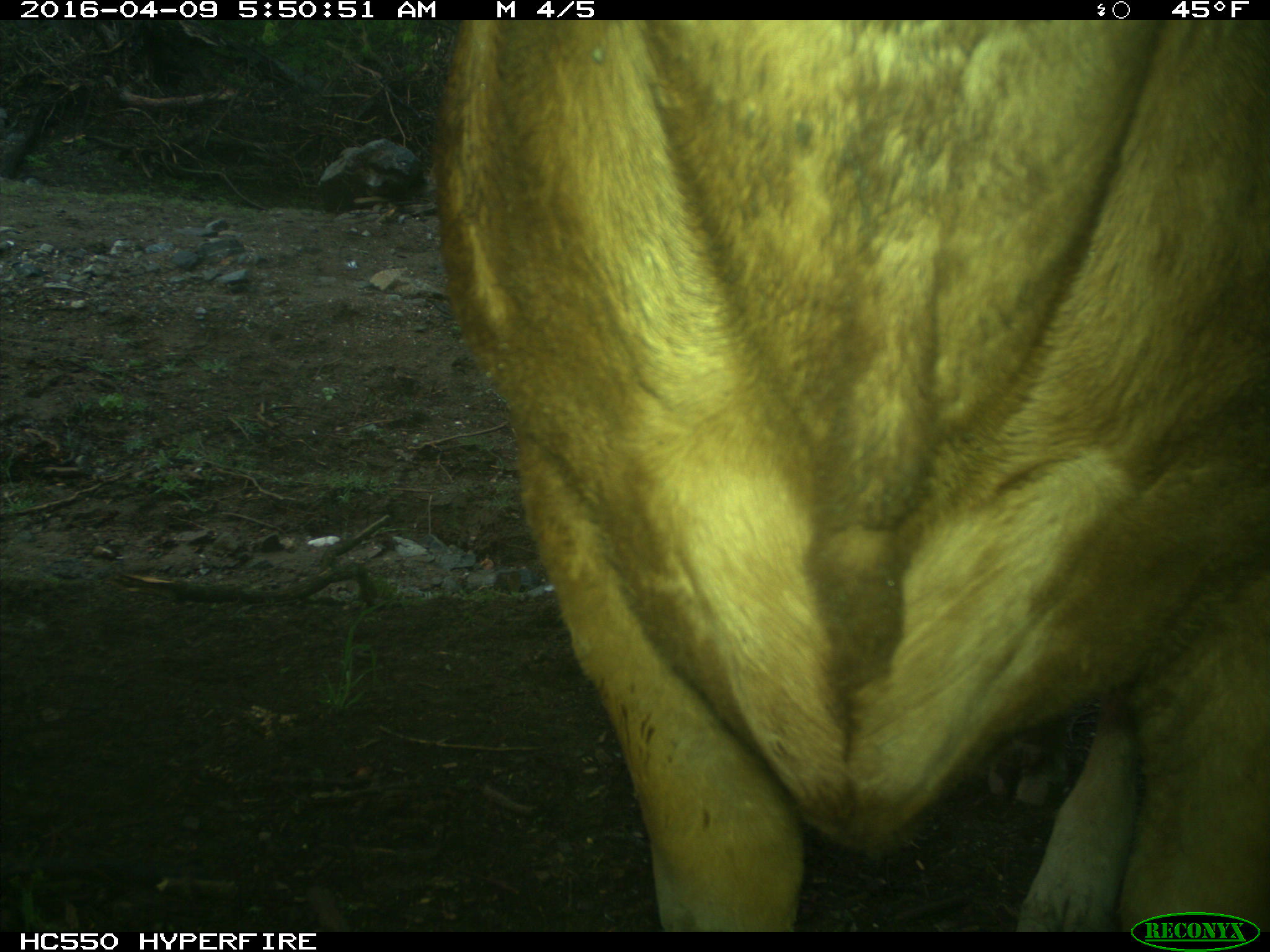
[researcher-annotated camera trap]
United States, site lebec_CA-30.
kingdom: Animalia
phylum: Chordata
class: Mammalia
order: Artiodactyla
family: Bovidae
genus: Bos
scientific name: Bos taurus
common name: domestic cow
Bos taurus (domestic cow).